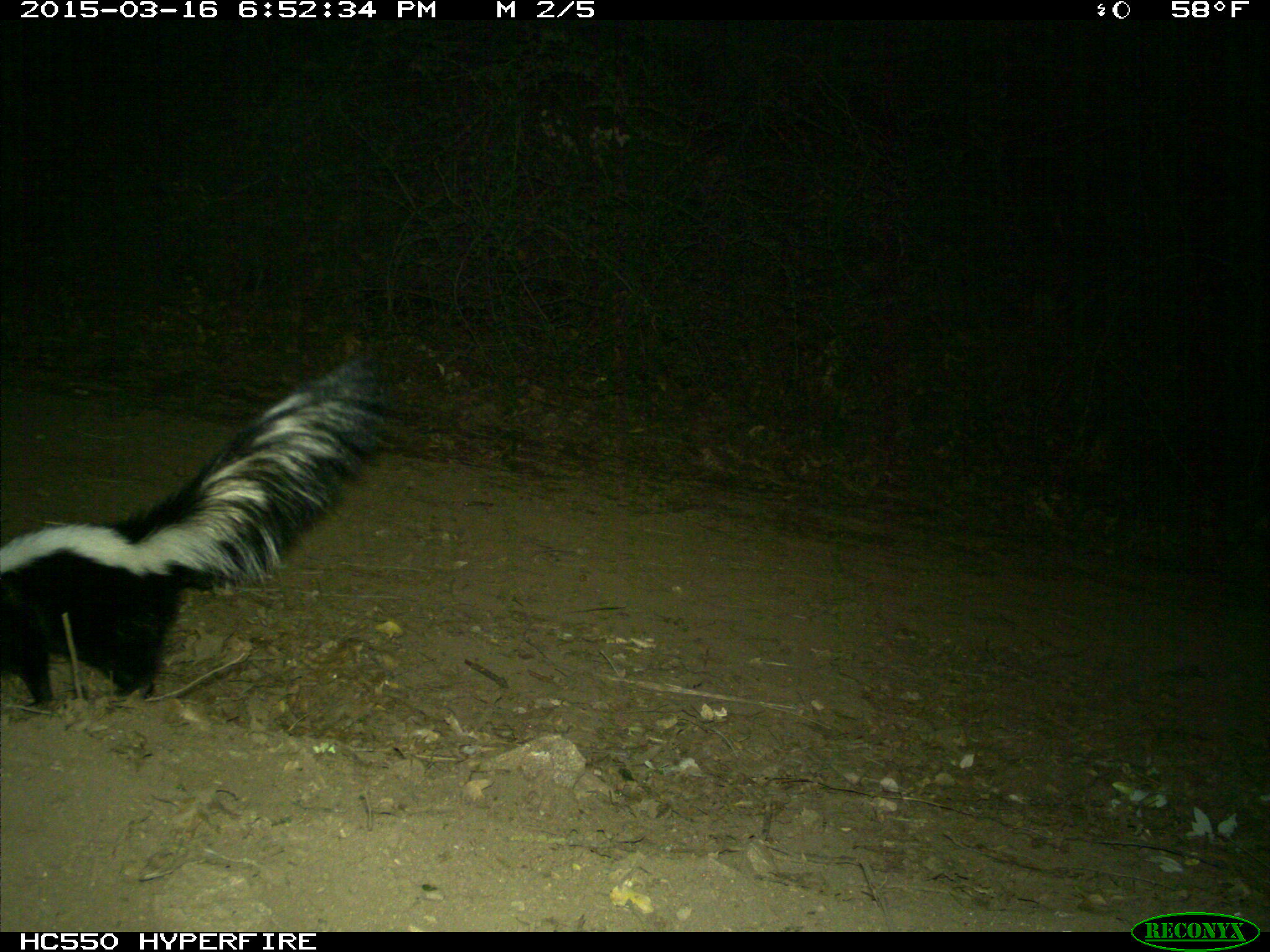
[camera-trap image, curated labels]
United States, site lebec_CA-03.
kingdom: Animalia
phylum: Chordata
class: Mammalia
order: Carnivora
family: Mephitidae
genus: Mephitis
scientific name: Mephitis mephitis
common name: striped skunk